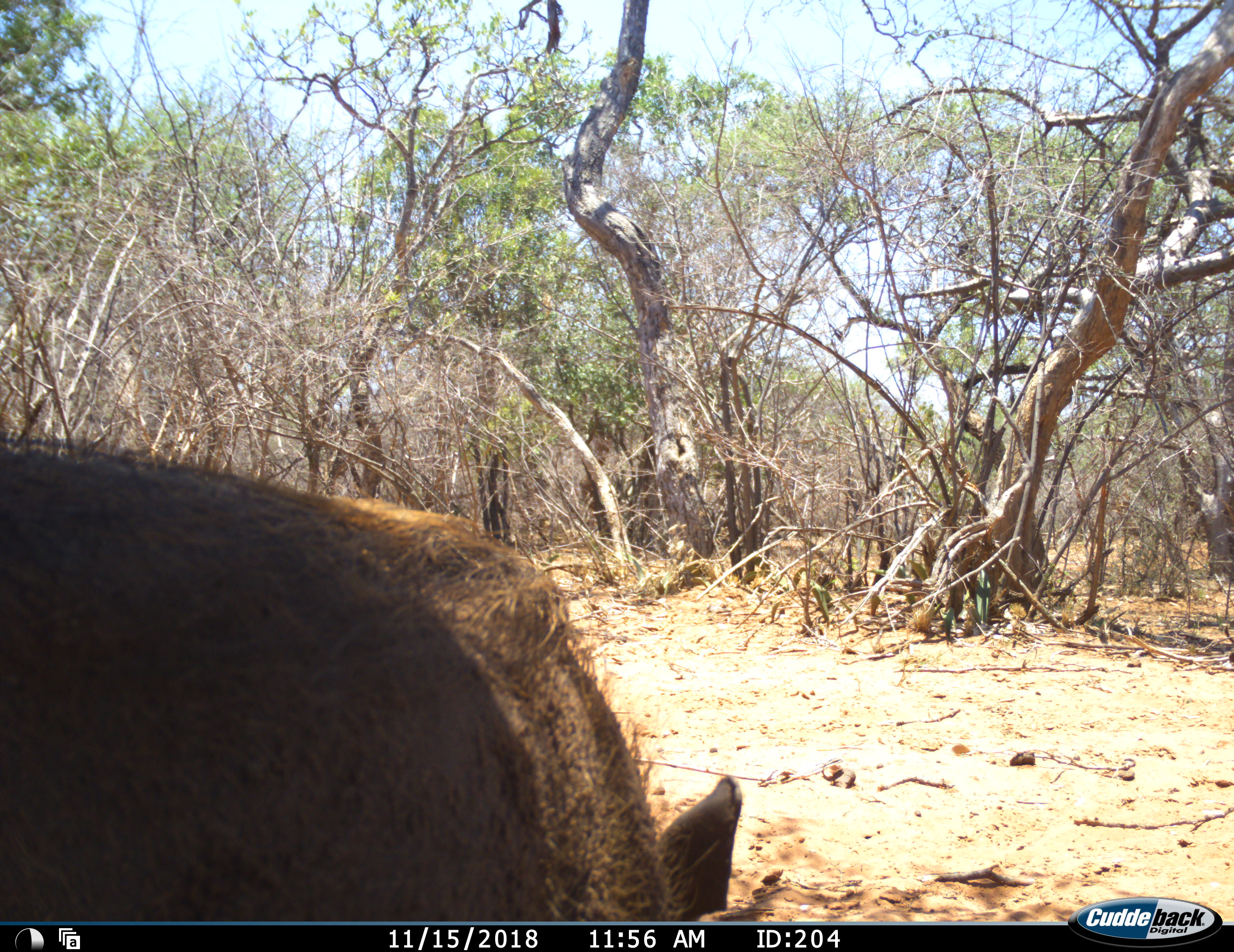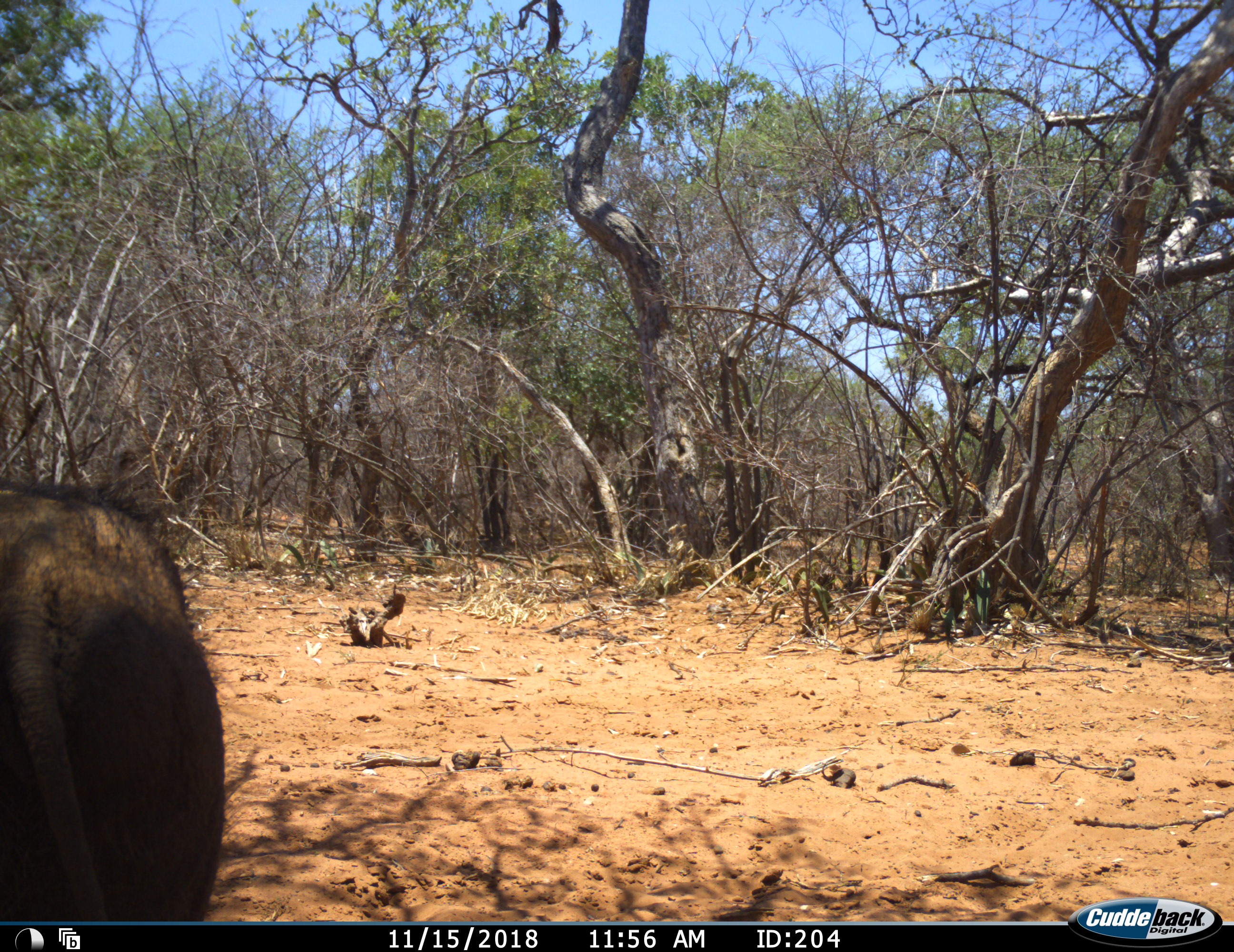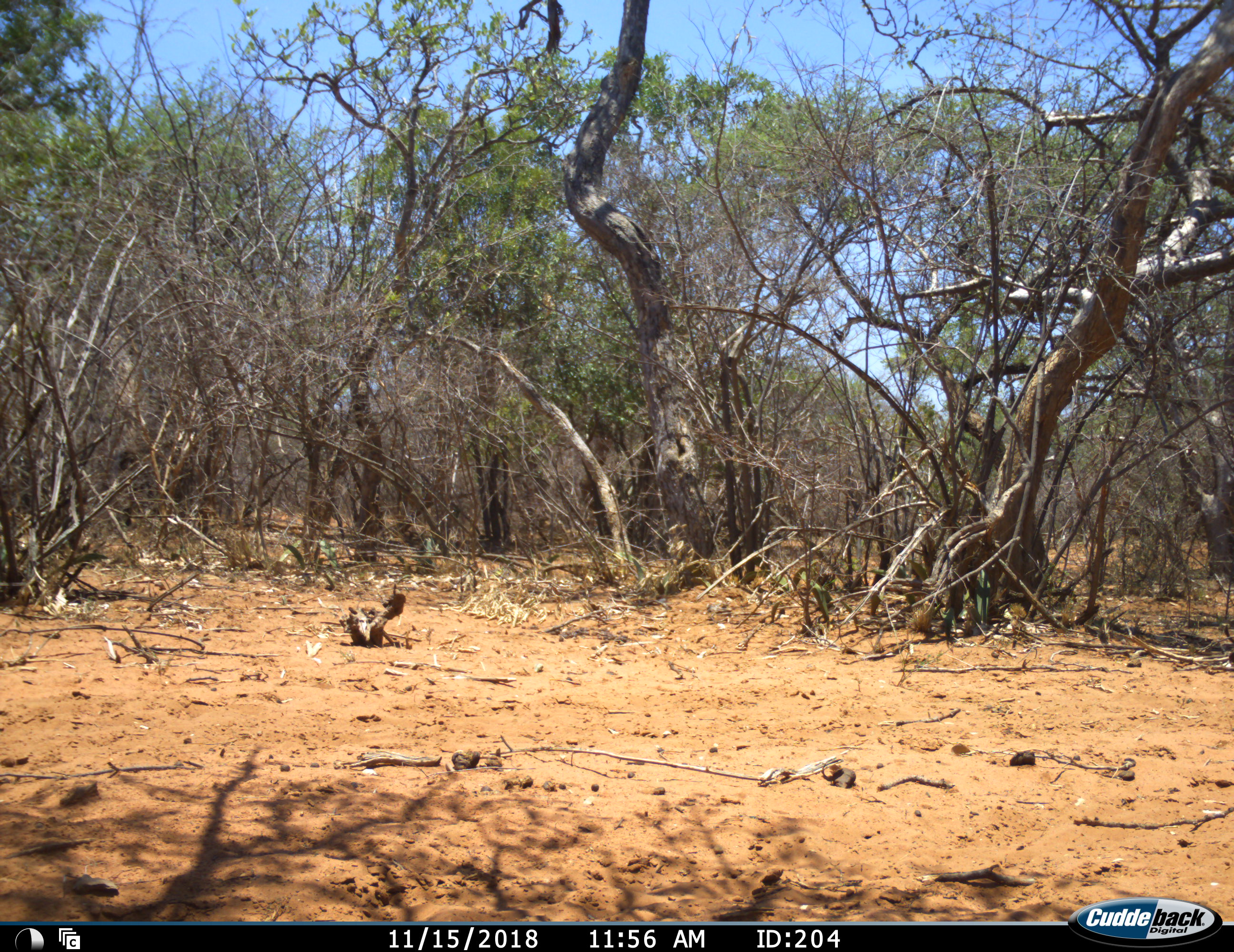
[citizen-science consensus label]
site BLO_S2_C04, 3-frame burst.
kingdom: Animalia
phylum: Chordata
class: Mammalia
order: Artiodactyla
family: Suidae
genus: Phacochoerus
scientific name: Phacochoerus africanus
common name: warthog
Warthog (Phacochoerus africanus), count 1. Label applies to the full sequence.